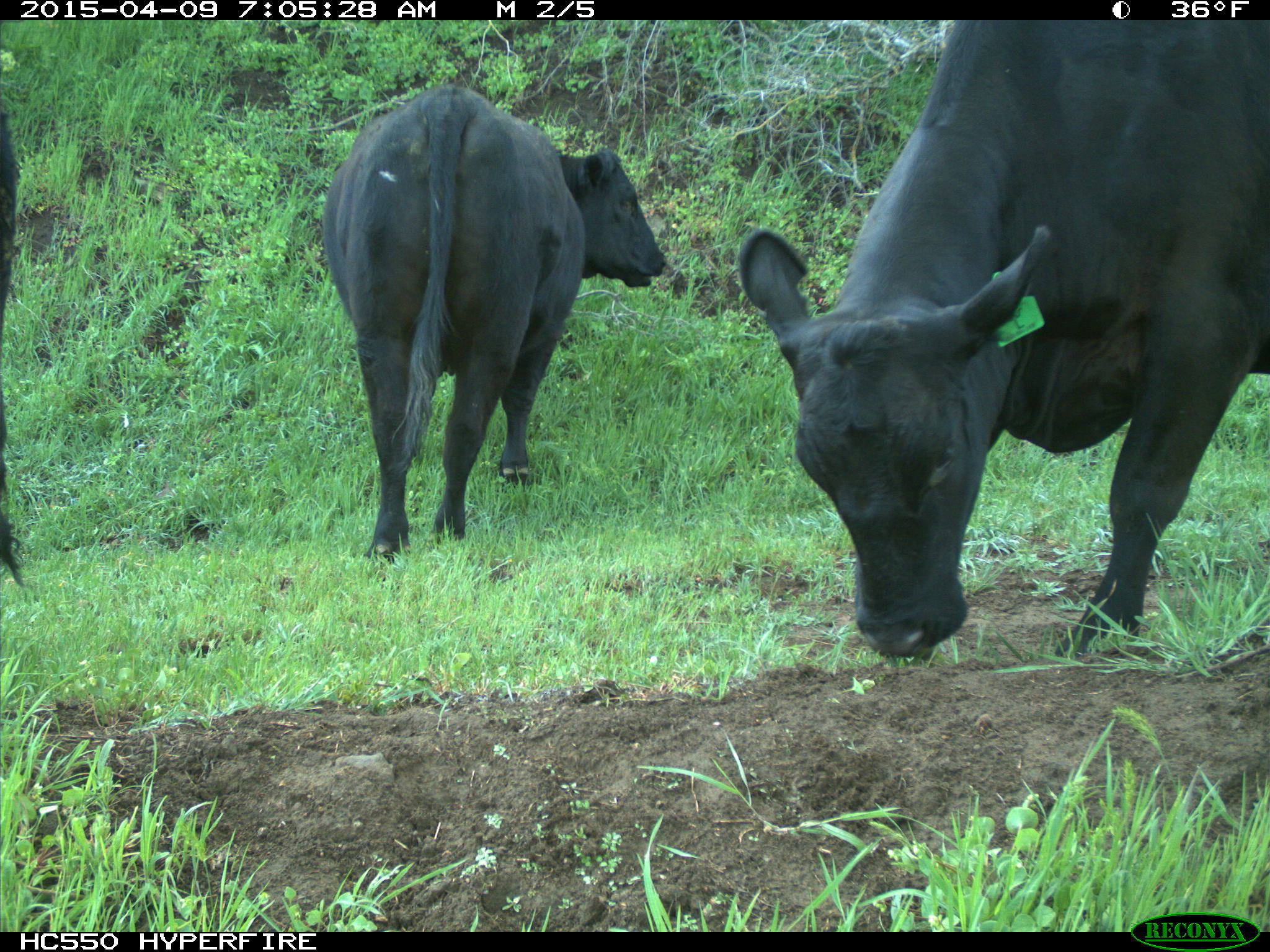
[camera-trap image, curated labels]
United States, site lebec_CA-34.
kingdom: Animalia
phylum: Chordata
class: Mammalia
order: Artiodactyla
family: Bovidae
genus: Bos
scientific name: Bos taurus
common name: domestic cow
Bos taurus (domestic cow).